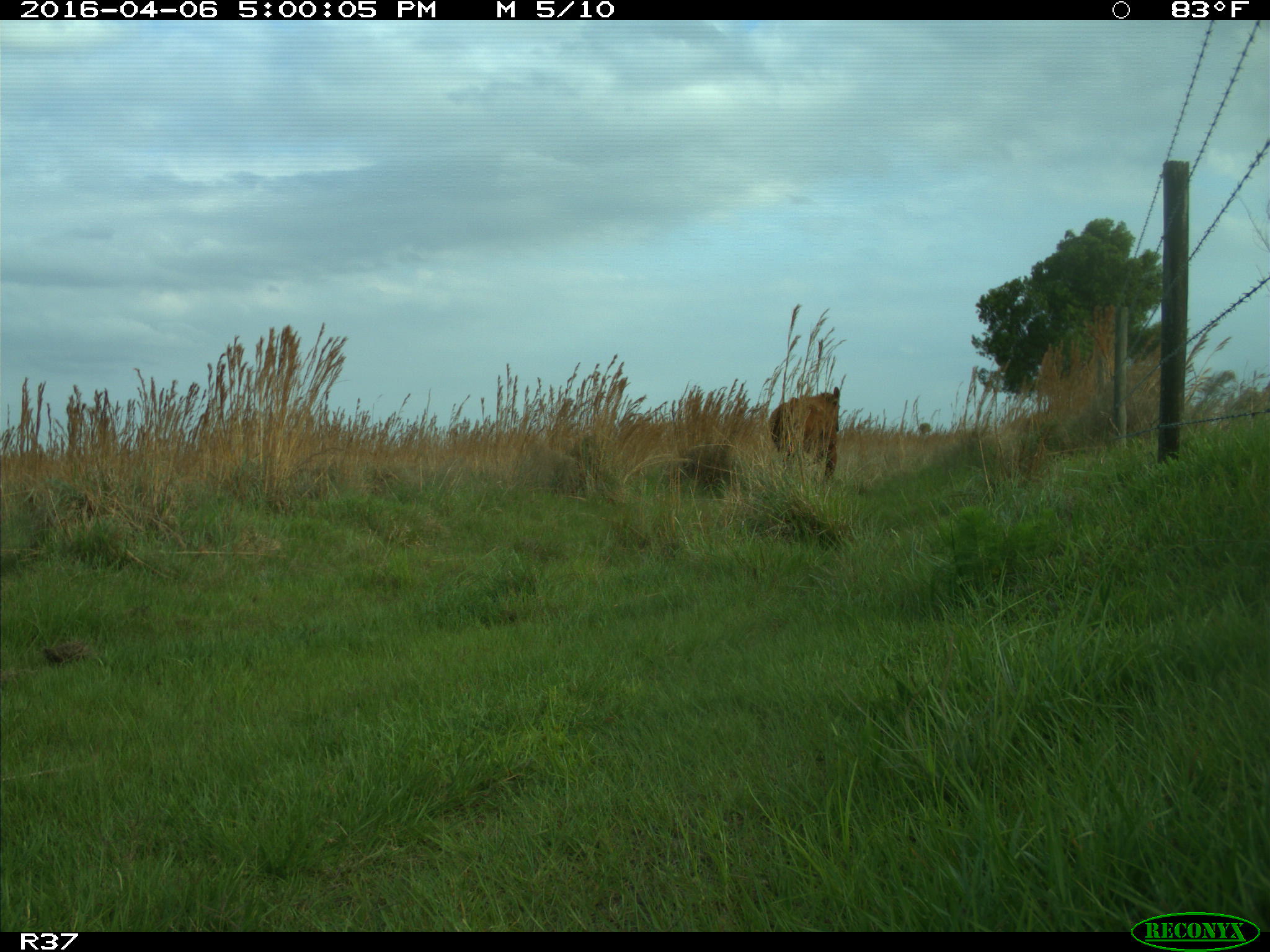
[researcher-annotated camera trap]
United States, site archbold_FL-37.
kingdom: Animalia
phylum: Chordata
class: Mammalia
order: Artiodactyla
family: Bovidae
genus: Bos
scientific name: Bos taurus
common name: domestic cow